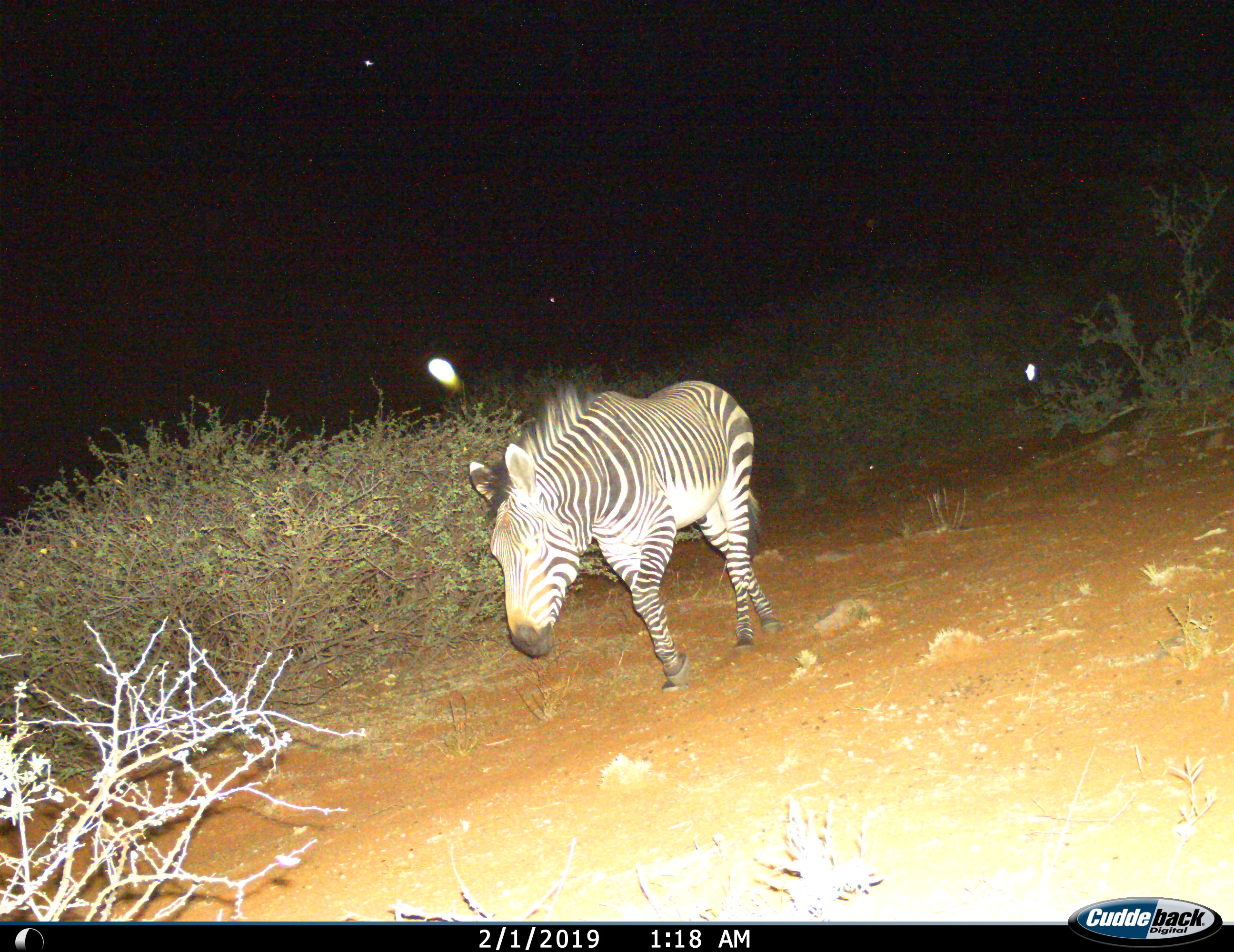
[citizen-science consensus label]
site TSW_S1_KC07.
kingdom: Animalia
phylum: Chordata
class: Mammalia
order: Perissodactyla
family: Equidae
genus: Equus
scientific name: Equus zebra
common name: mountain zebra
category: zebramountain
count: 1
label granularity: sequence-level